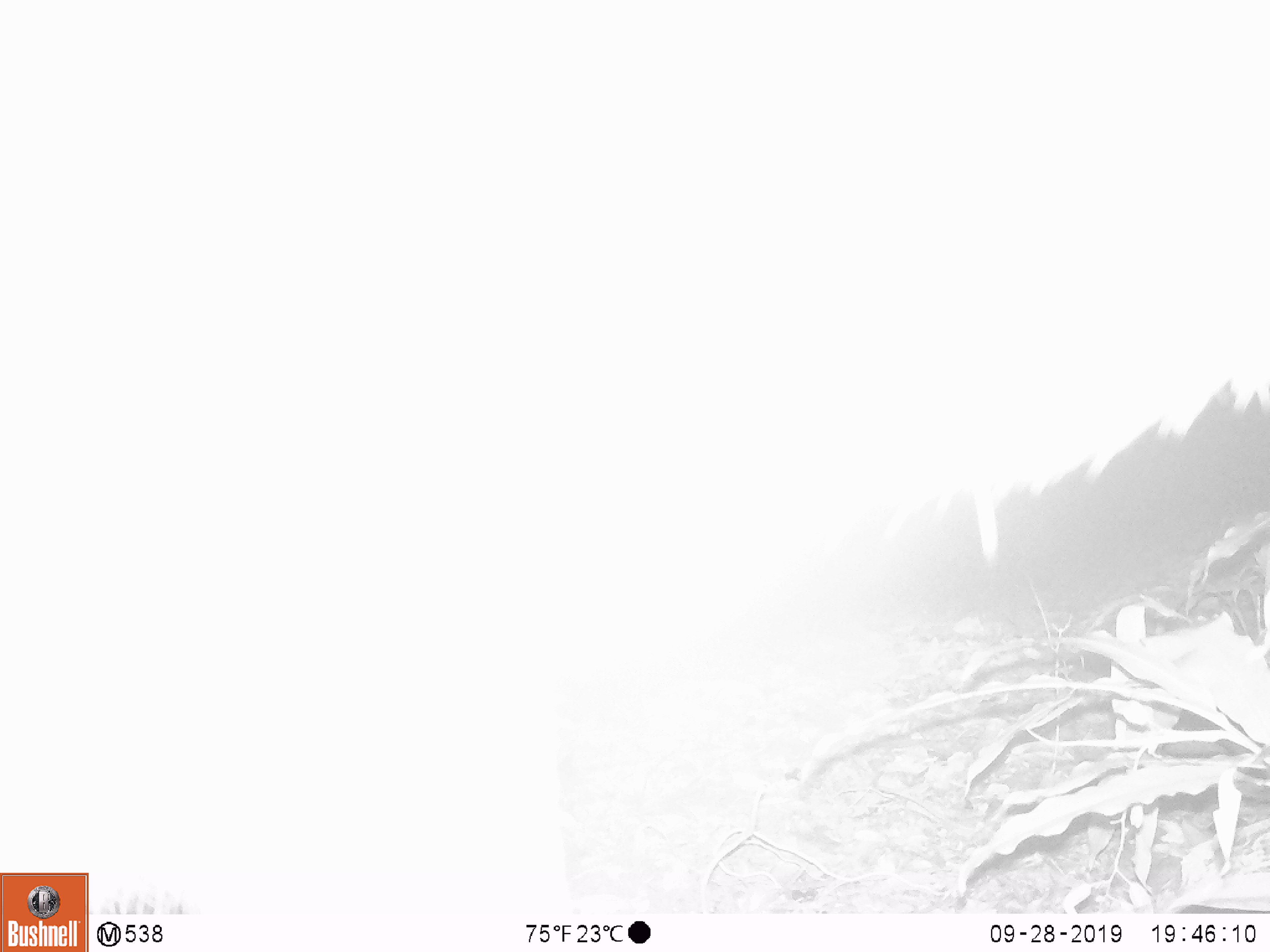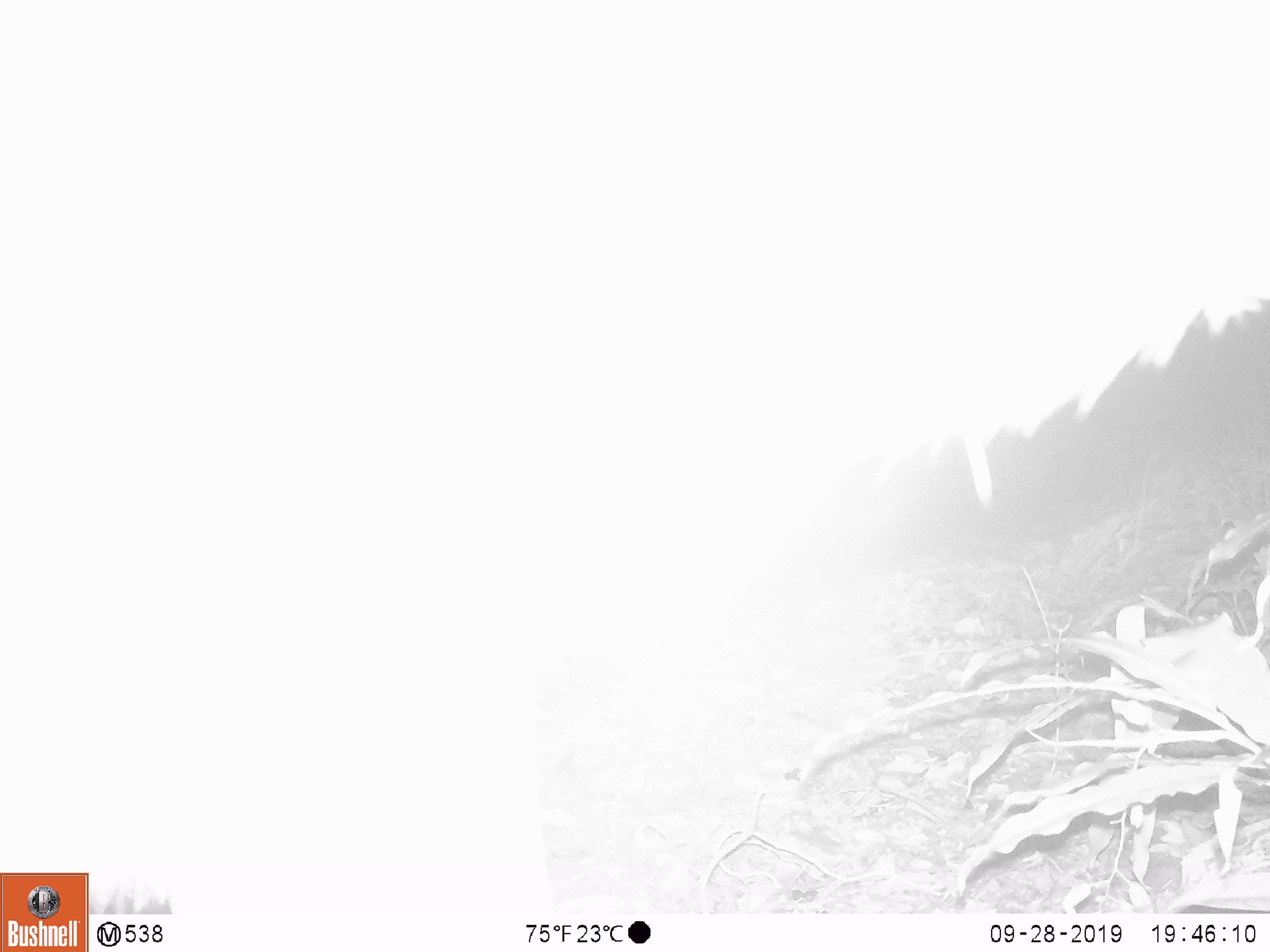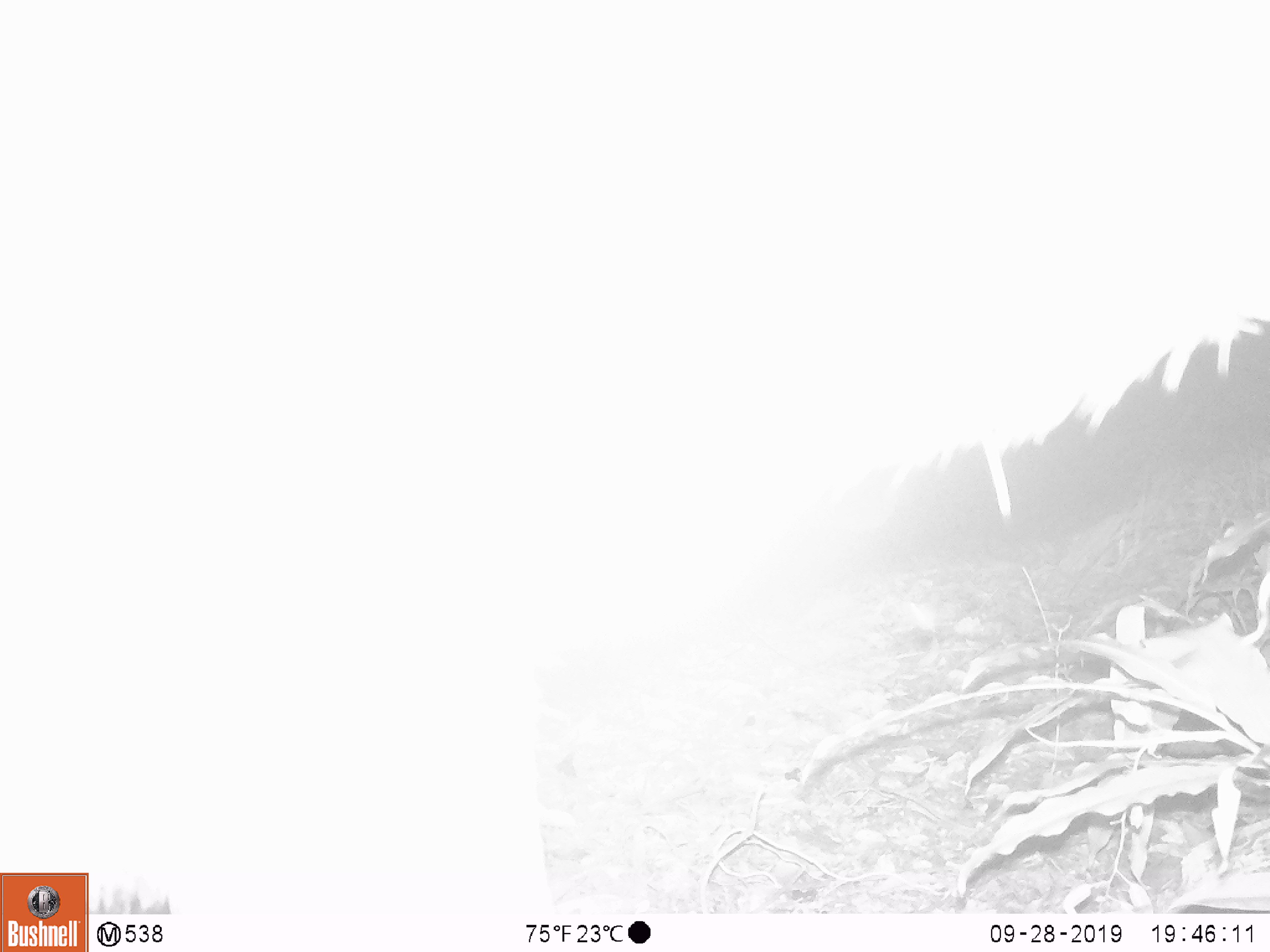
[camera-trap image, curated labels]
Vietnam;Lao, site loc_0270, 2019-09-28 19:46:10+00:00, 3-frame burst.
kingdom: Animalia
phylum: Chordata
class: Mammalia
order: Artiodactyla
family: Cervidae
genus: Rusa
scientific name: Rusa unicolor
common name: sambar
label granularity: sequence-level